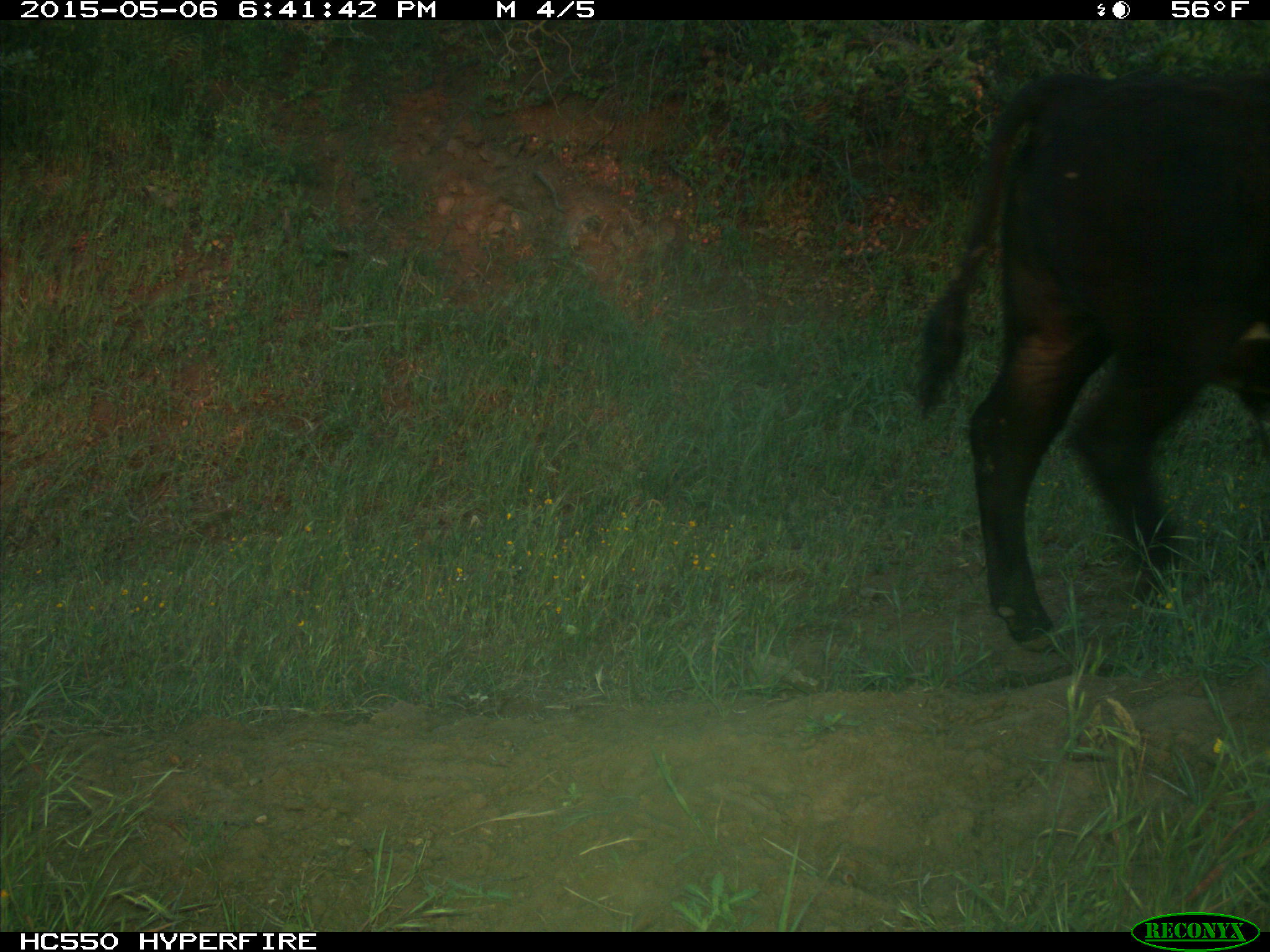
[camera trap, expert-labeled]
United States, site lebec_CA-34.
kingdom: Animalia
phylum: Chordata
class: Mammalia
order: Artiodactyla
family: Bovidae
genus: Bos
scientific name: Bos taurus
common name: domestic cow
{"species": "Bos taurus (domestic cow)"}